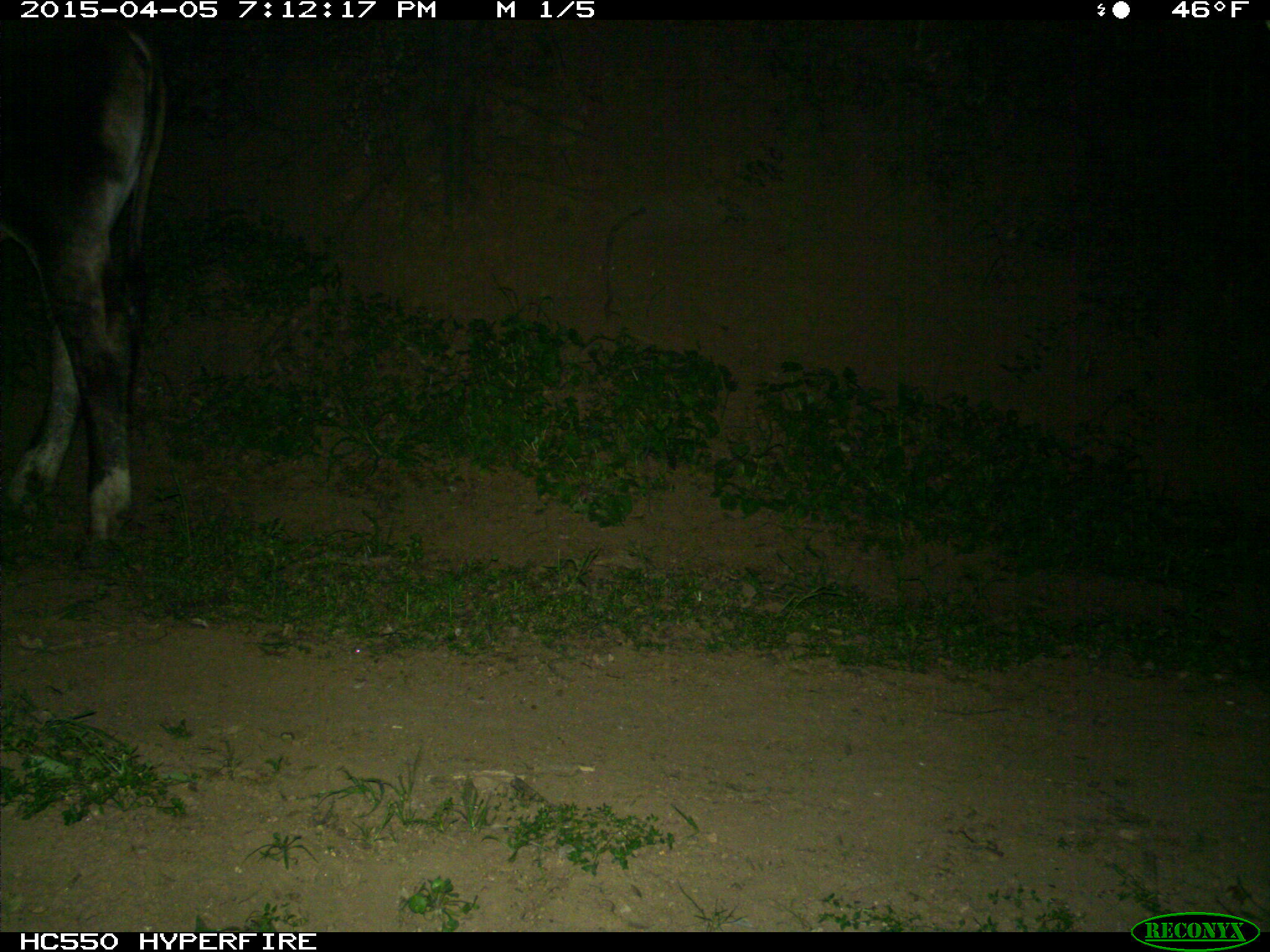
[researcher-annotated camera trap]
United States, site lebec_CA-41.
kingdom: Animalia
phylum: Chordata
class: Mammalia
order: Artiodactyla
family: Bovidae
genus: Bos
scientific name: Bos taurus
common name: domestic cow